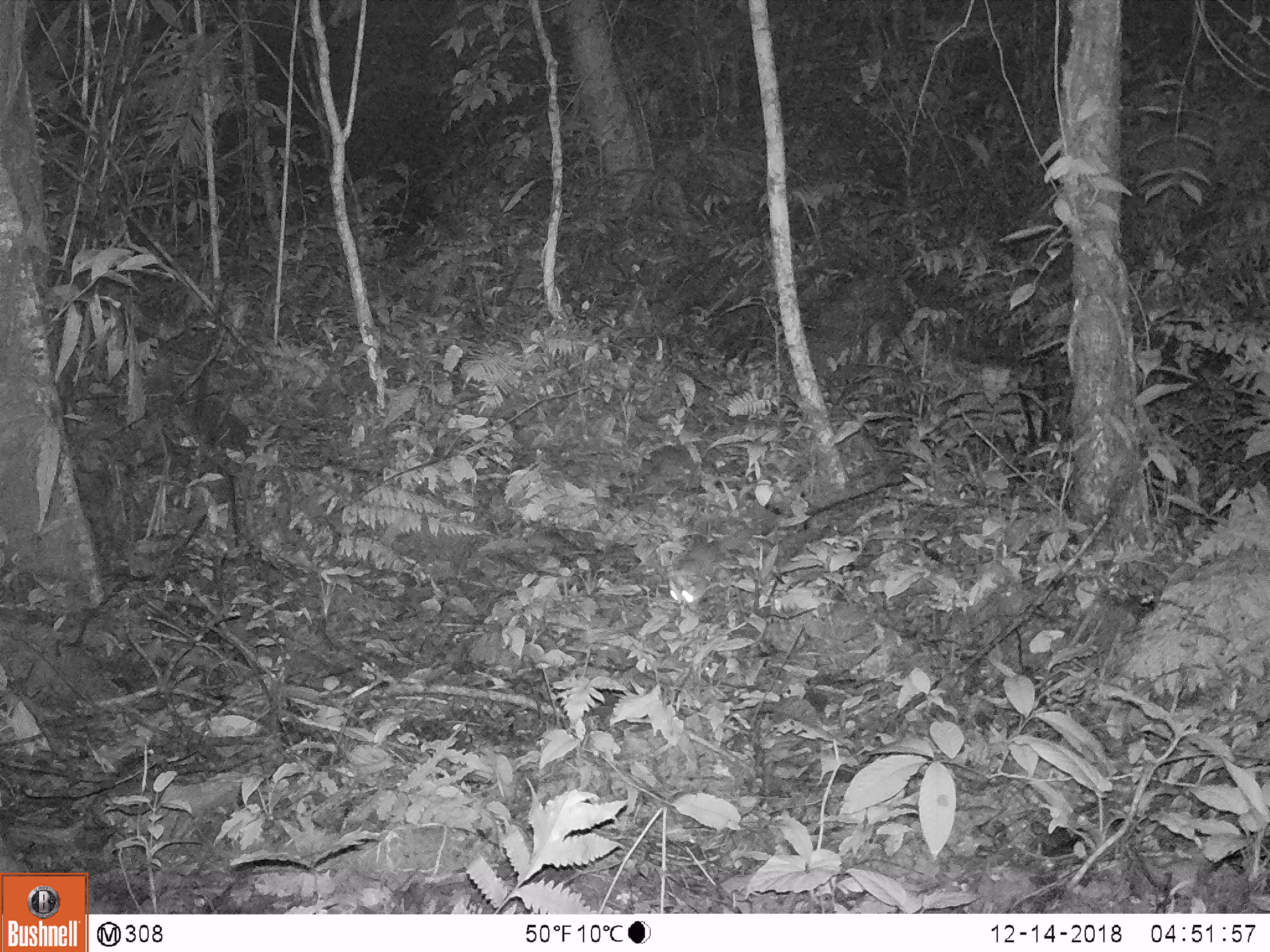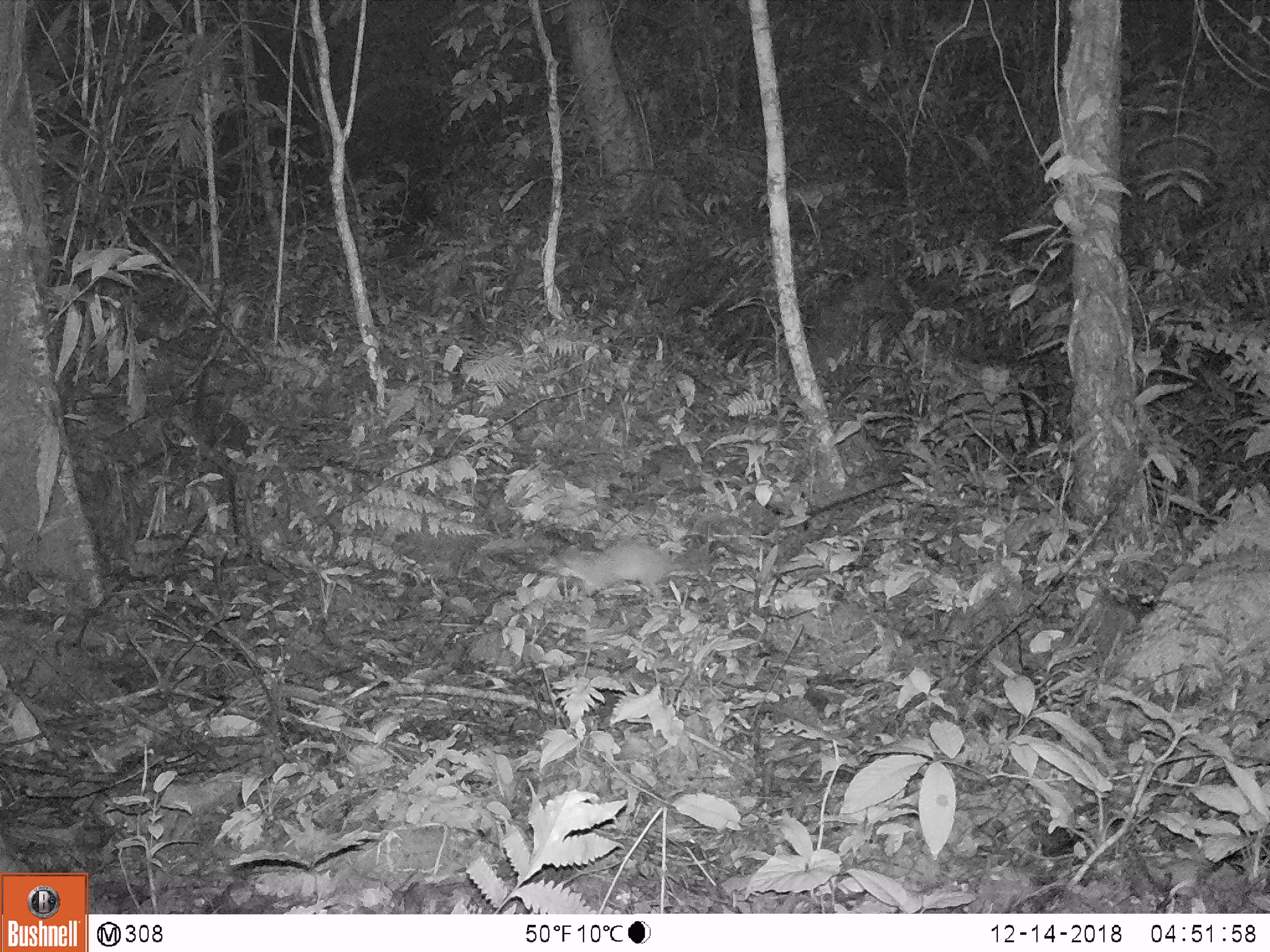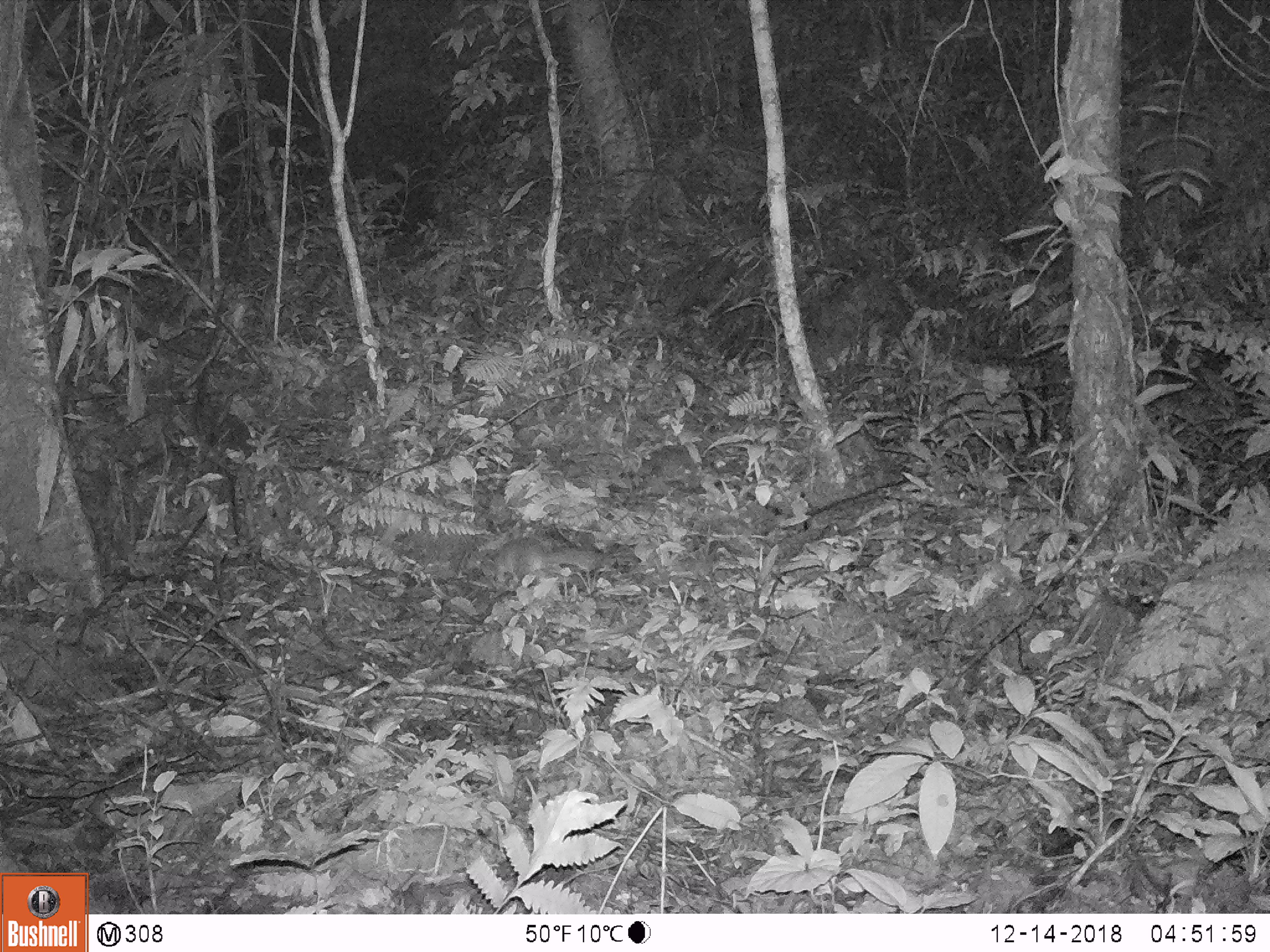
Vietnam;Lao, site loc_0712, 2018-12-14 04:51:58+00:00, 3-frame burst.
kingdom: Animalia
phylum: Chordata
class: Mammalia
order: Carnivora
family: Mustelidae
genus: Melogale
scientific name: Melogale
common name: ferret badger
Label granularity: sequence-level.